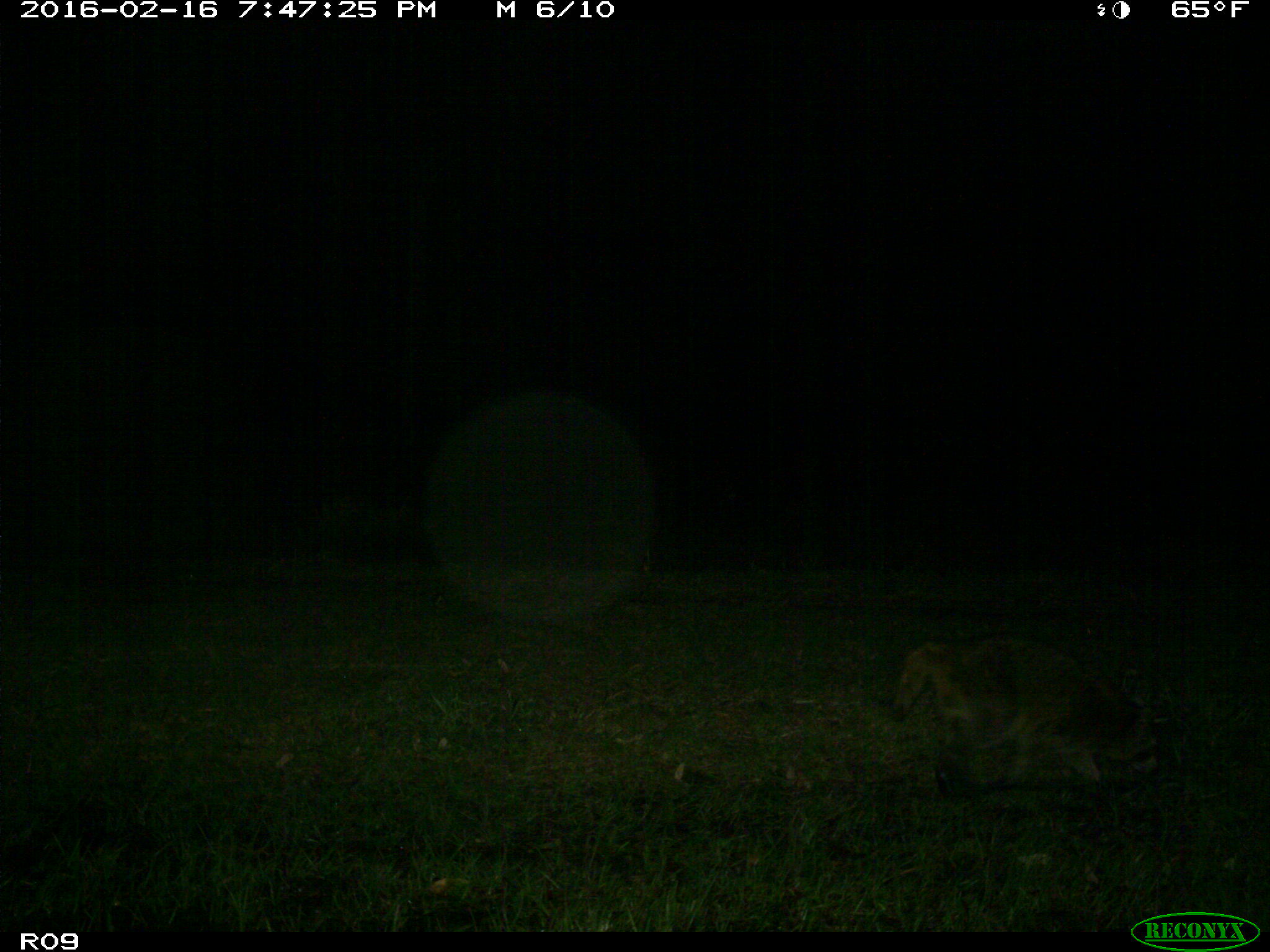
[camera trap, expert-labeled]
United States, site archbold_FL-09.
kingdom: Animalia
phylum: Chordata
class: Mammalia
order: Carnivora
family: Procyonidae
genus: Procyon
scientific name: Procyon lotor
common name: common raccoon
Procyon lotor (common raccoon).